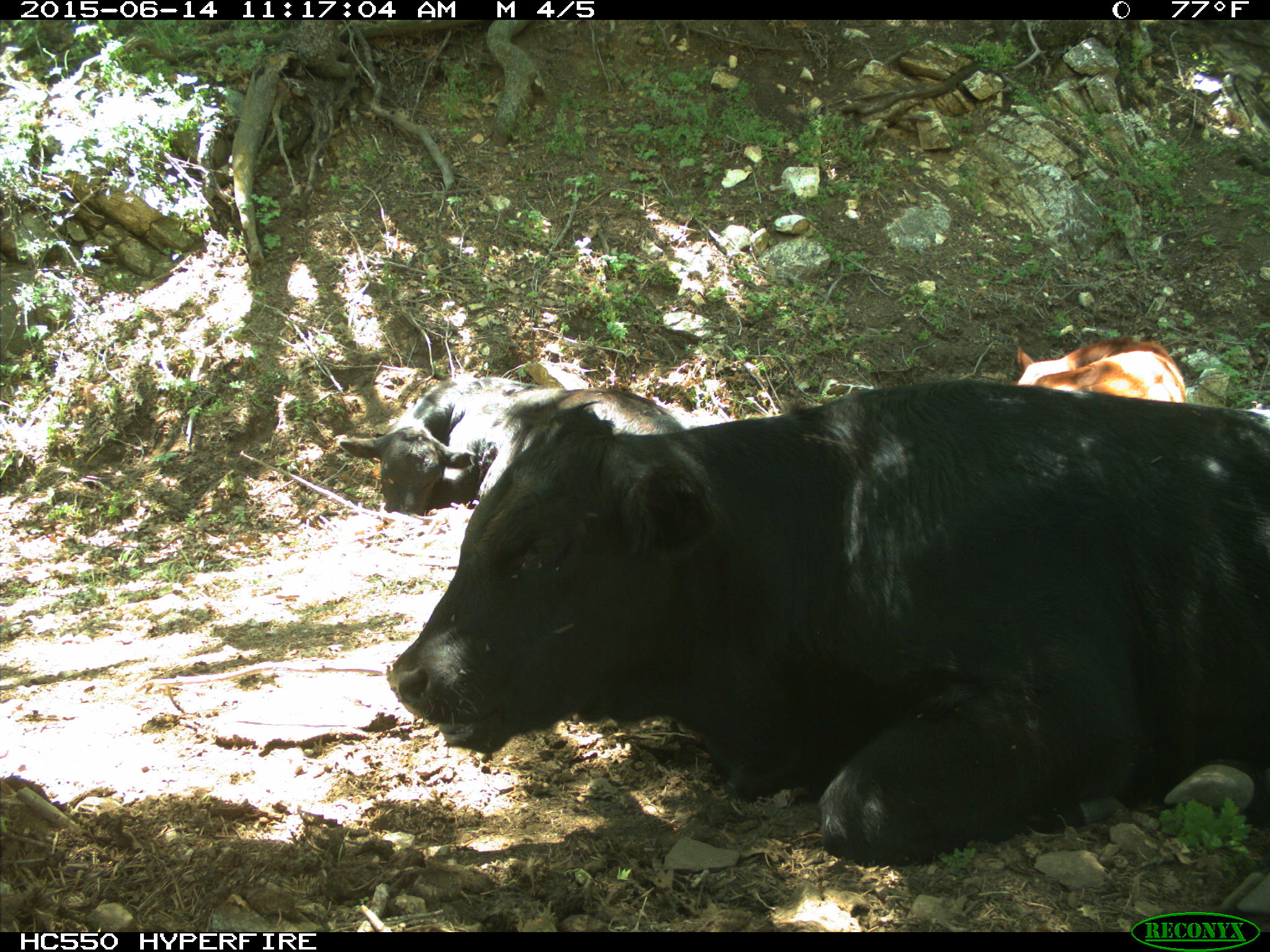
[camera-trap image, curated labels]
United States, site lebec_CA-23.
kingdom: Animalia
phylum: Chordata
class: Mammalia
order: Artiodactyla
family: Bovidae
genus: Bos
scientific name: Bos taurus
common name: domestic cow